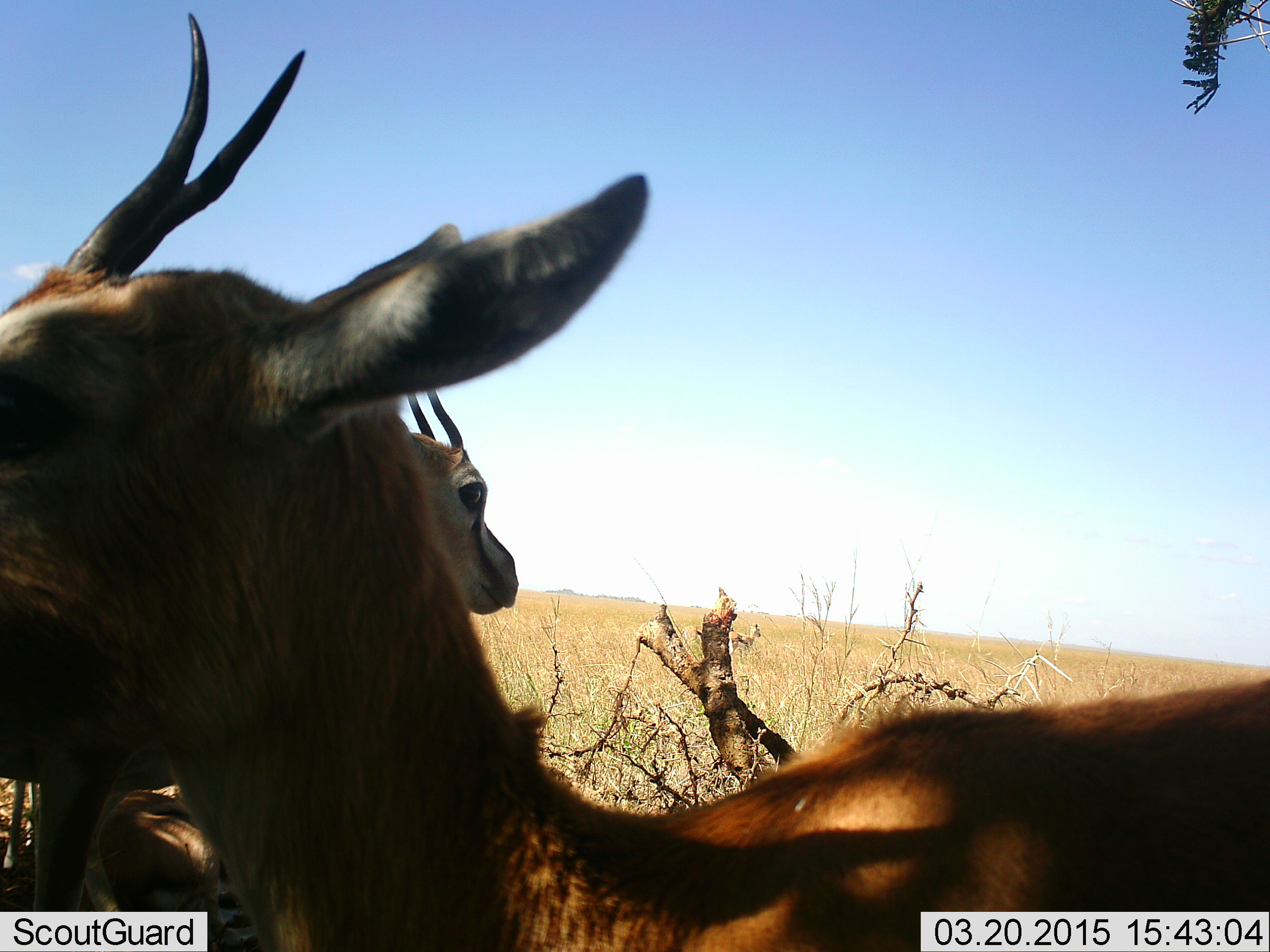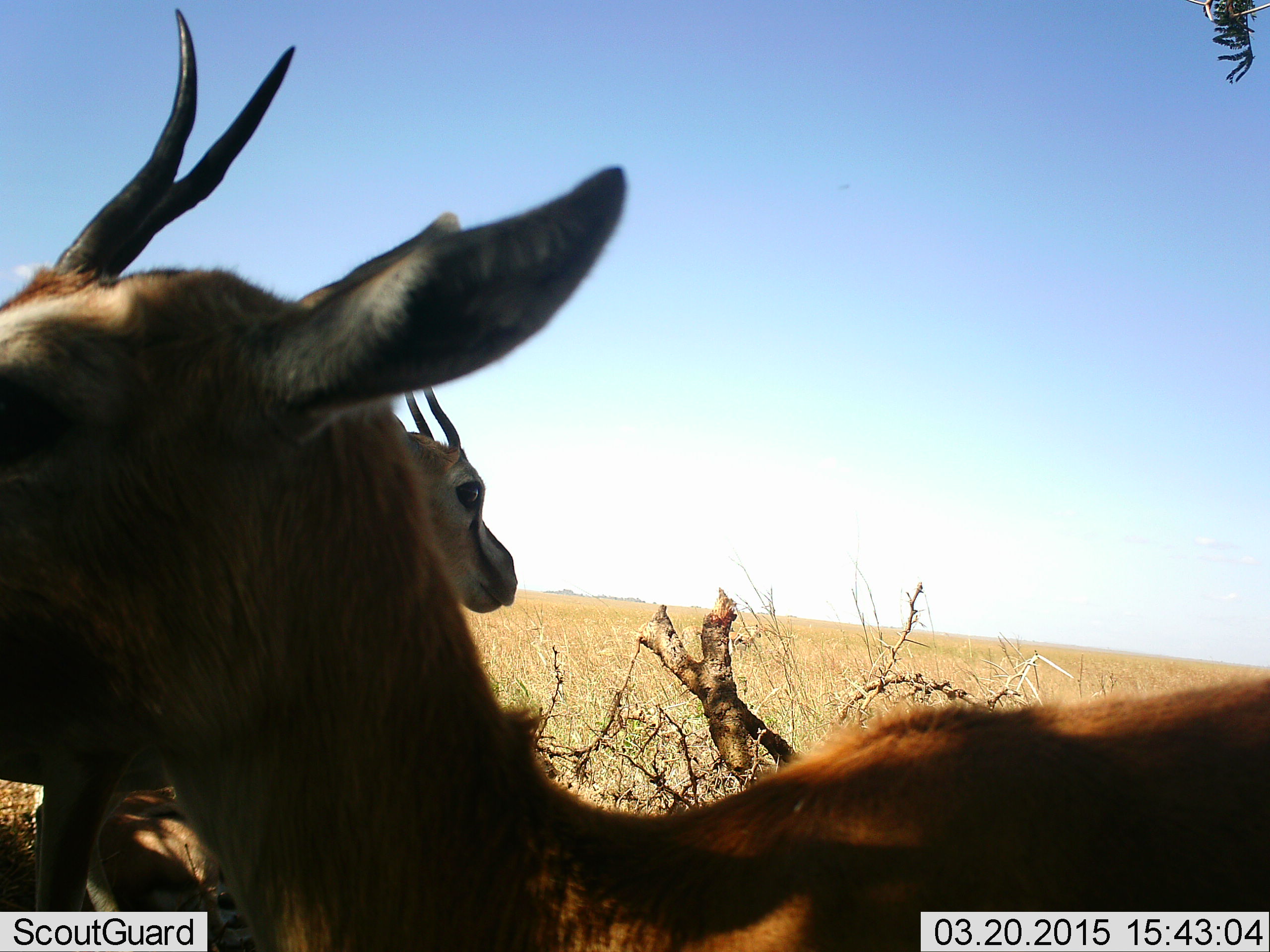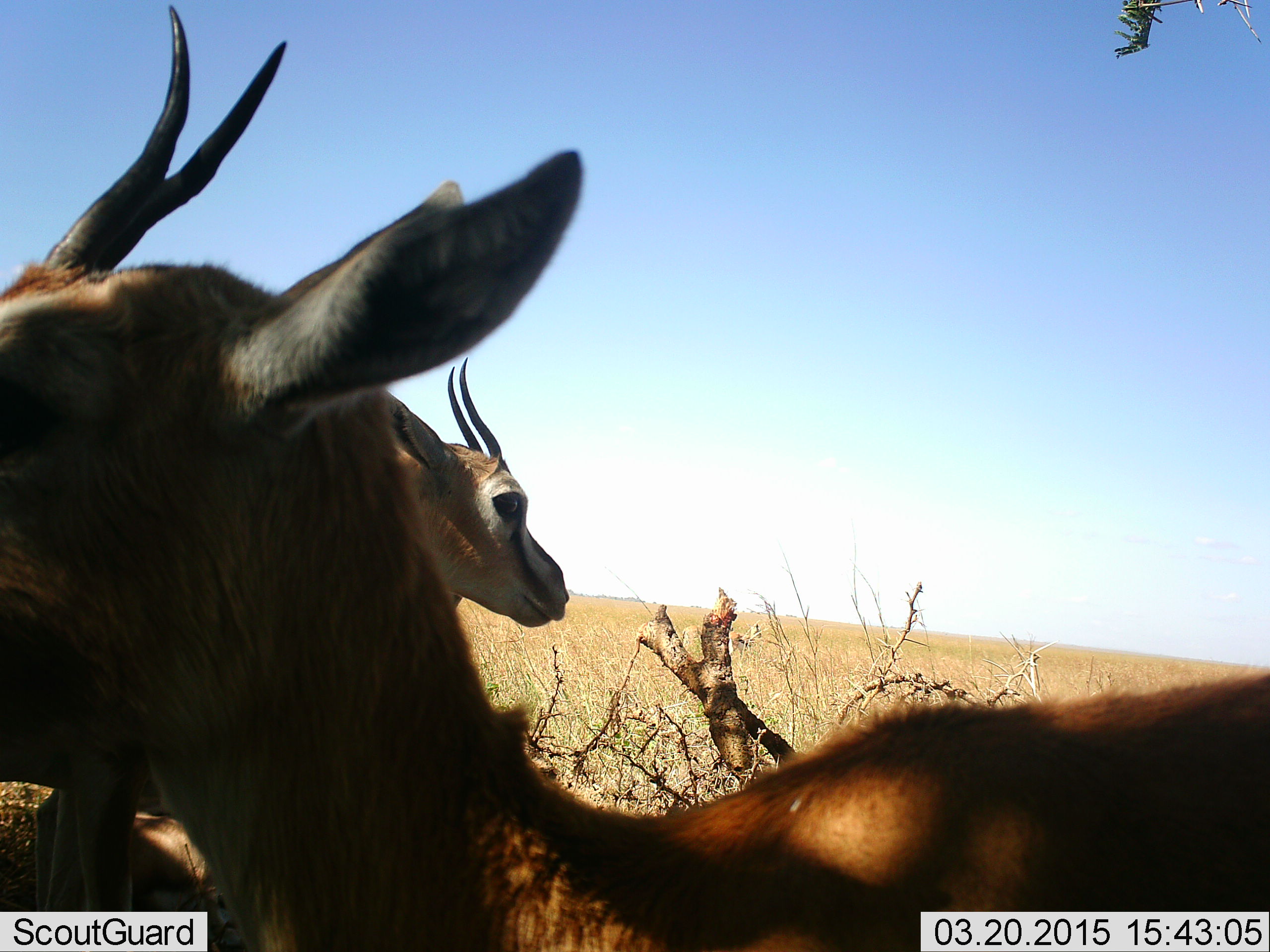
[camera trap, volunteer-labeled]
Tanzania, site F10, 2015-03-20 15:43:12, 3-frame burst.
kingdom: Animalia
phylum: Chordata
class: Mammalia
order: Artiodactyla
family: Bovidae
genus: Eudorcas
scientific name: Eudorcas thomsonii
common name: thomson's gazelle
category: gazellethomsons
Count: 2.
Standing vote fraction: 100%.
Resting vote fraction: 10%.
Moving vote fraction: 0%.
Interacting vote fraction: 0%.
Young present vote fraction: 10%.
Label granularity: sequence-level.